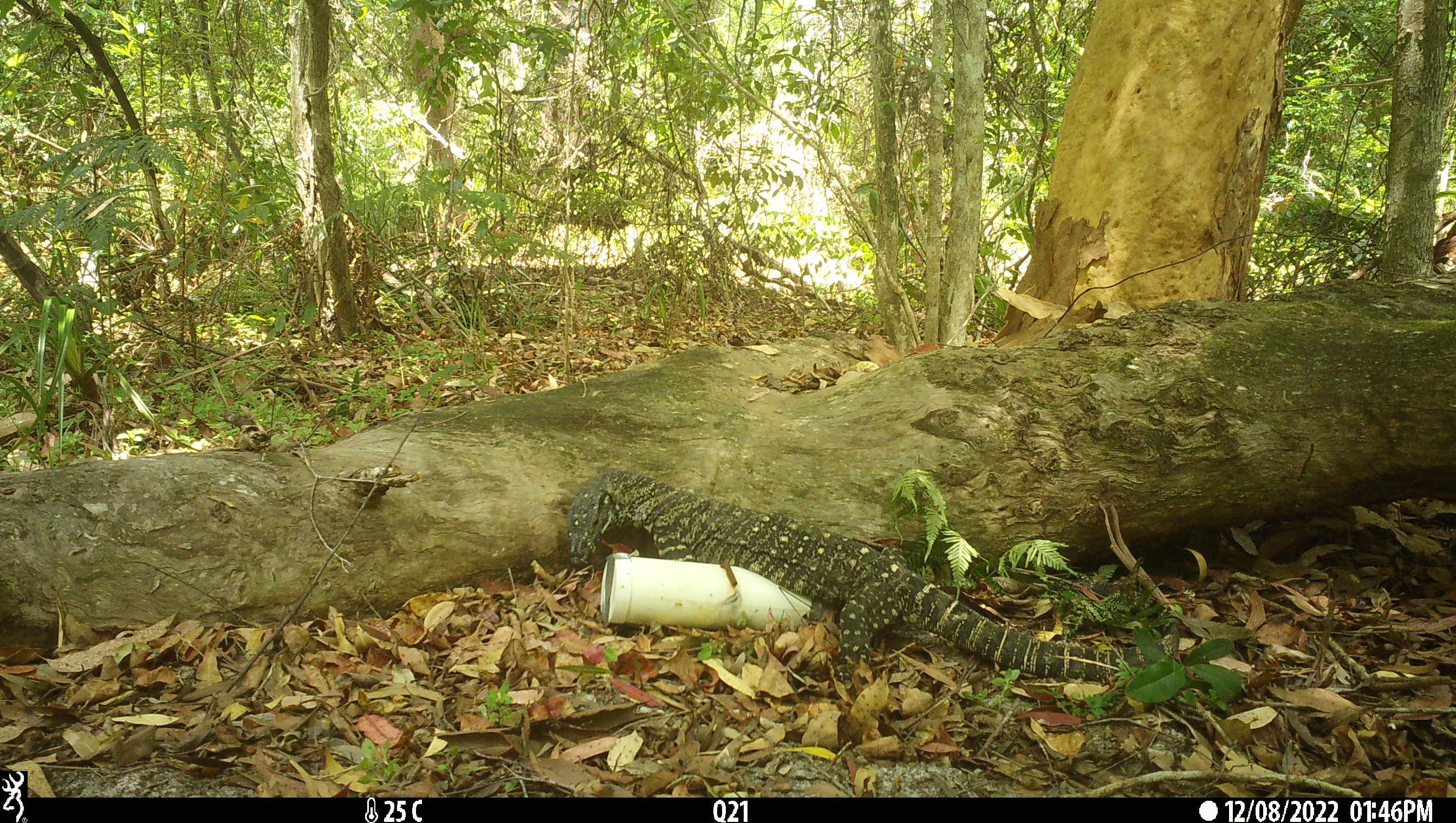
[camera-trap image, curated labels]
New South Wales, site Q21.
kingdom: Animalia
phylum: Chordata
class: Reptilia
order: Squamata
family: Varanidae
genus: Varanus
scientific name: Varanus varius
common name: lace monitor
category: goanna